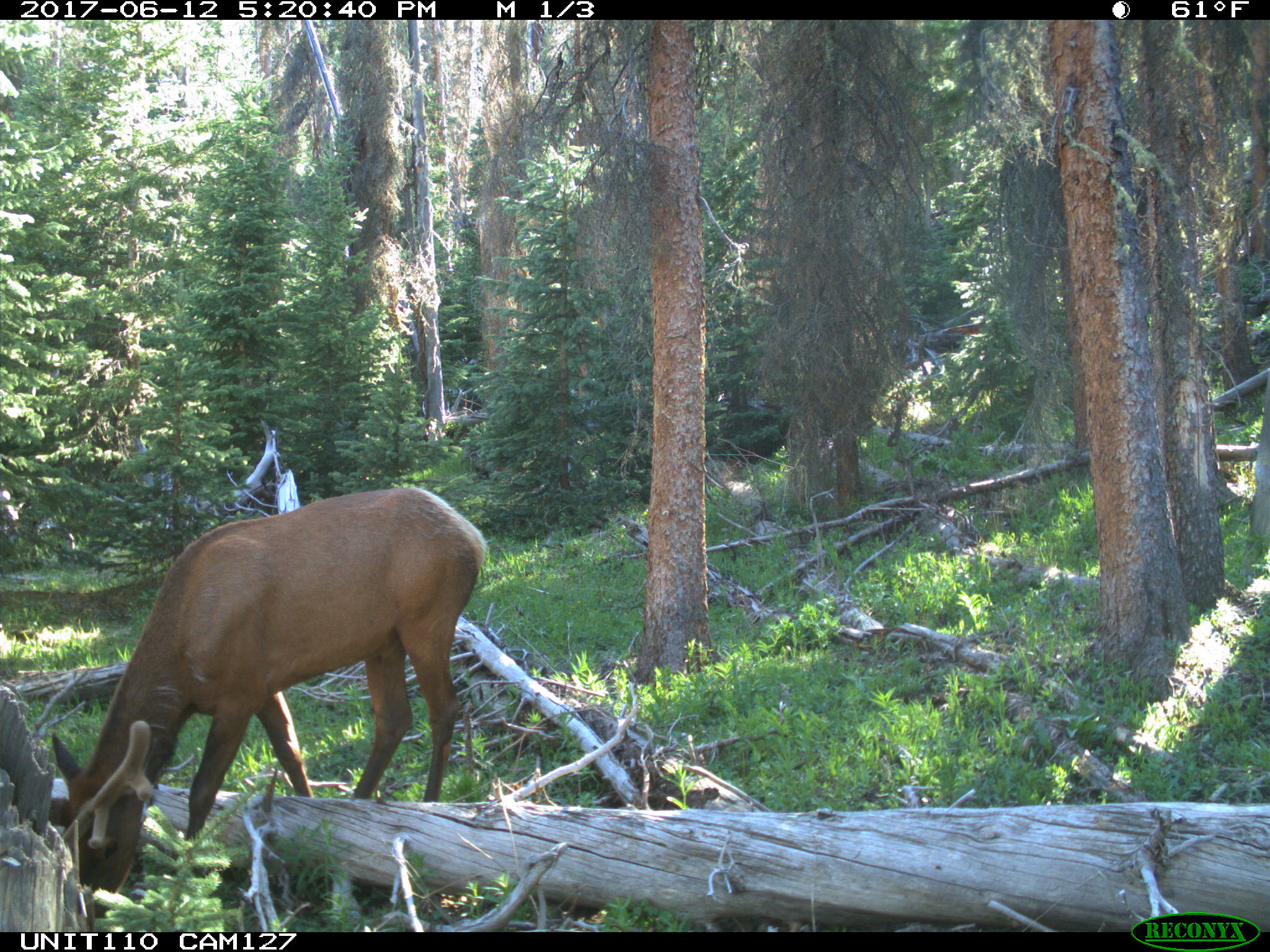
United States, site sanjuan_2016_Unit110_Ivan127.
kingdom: Animalia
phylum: Chordata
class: Mammalia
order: Artiodactyla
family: Cervidae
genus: Cervus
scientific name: Cervus elaphus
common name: red deer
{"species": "Cervus elaphus (red deer)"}